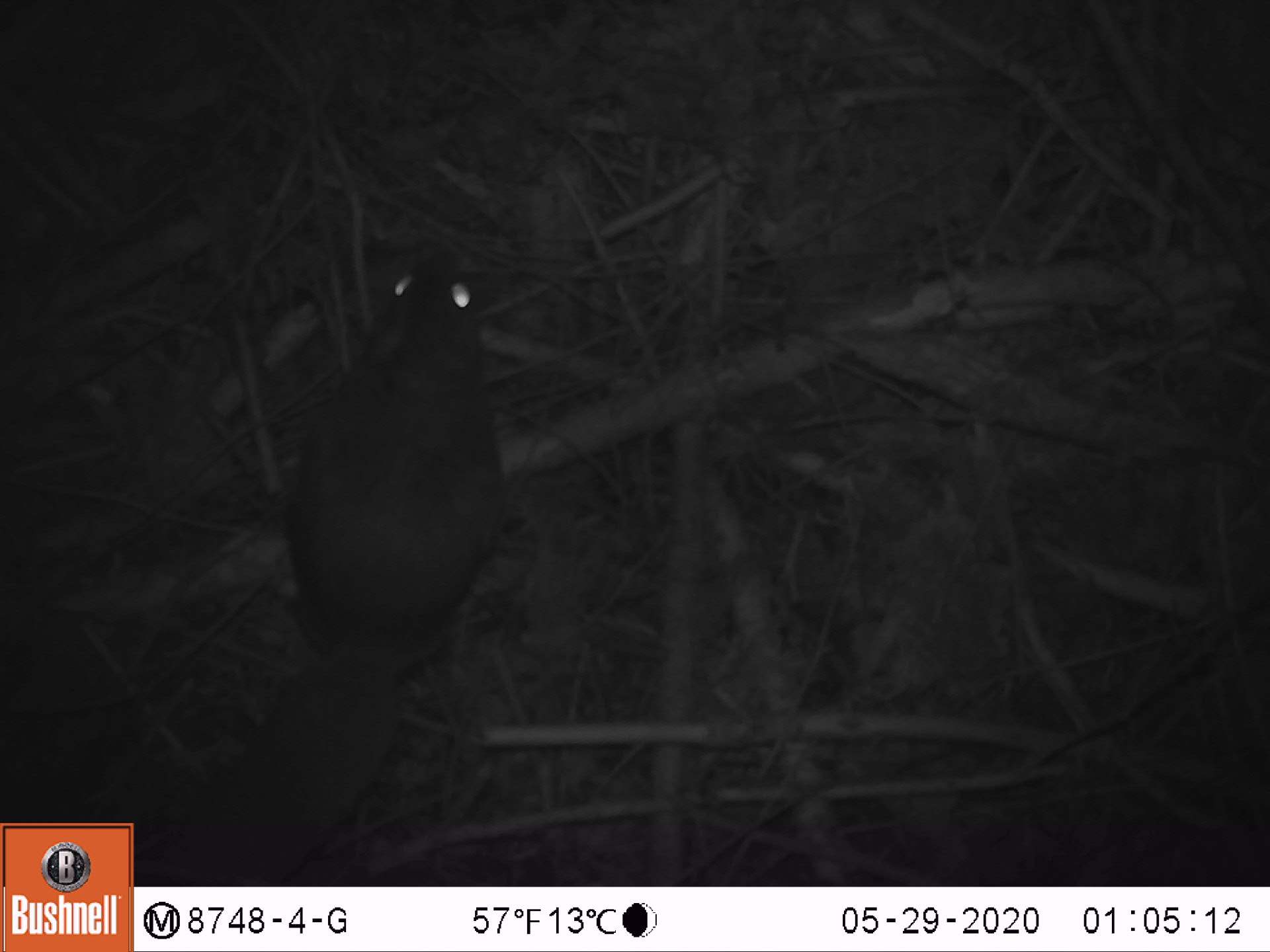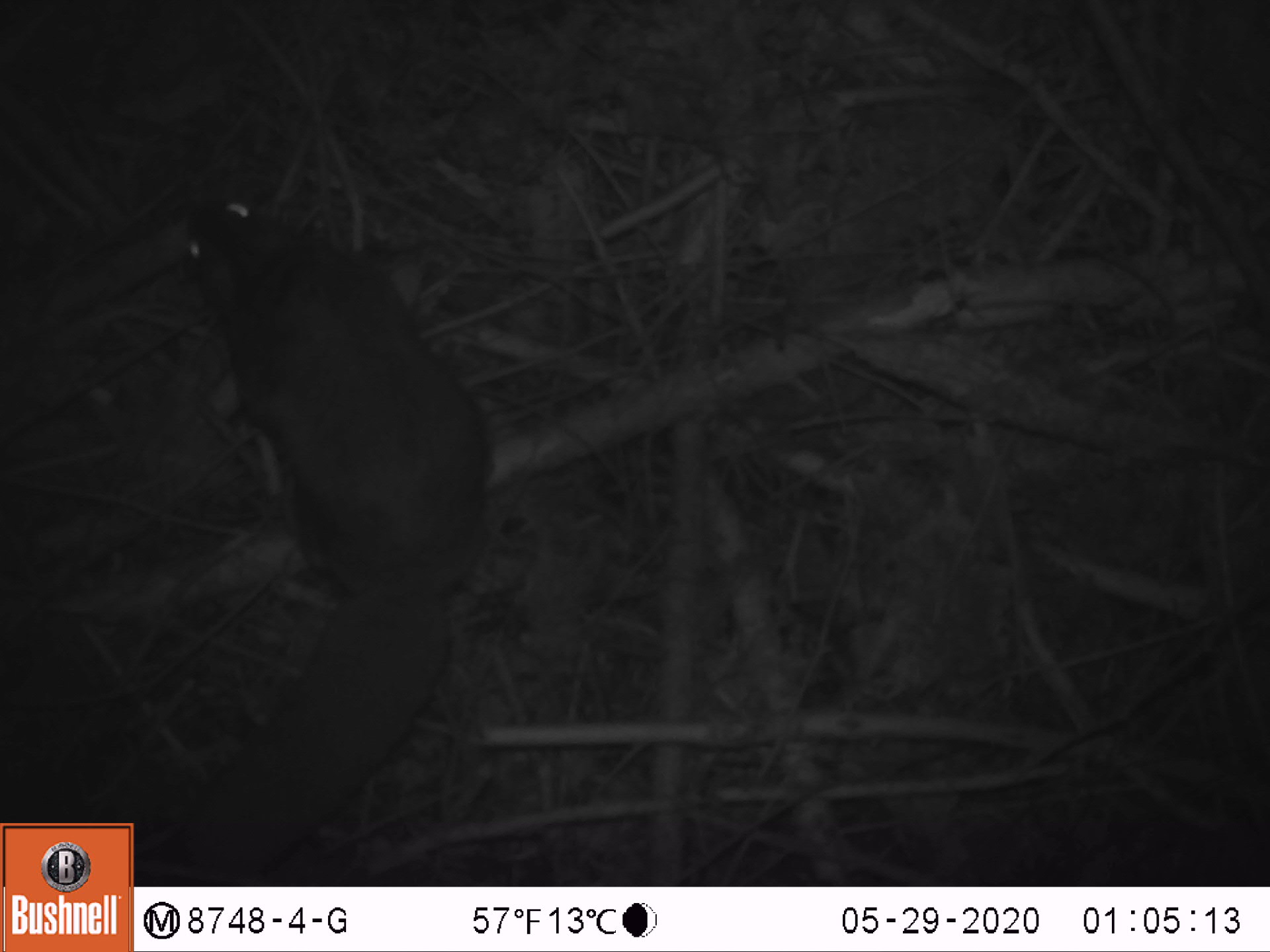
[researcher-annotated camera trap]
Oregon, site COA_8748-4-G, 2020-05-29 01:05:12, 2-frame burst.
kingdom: Animalia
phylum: Chordata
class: Mammalia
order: Rodentia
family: Sciuridae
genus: Glaucomys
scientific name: Glaucomys oregonensis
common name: humboldt's flying squirrel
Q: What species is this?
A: Humboldt's flying squirrel (Glaucomys oregonensis).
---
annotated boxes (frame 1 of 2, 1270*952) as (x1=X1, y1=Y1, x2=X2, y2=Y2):
humboldt's flying squirrel: (x1=165, y1=232, x2=522, y2=884)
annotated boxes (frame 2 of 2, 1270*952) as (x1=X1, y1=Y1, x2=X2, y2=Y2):
humboldt's flying squirrel: (x1=173, y1=171, x2=502, y2=883)